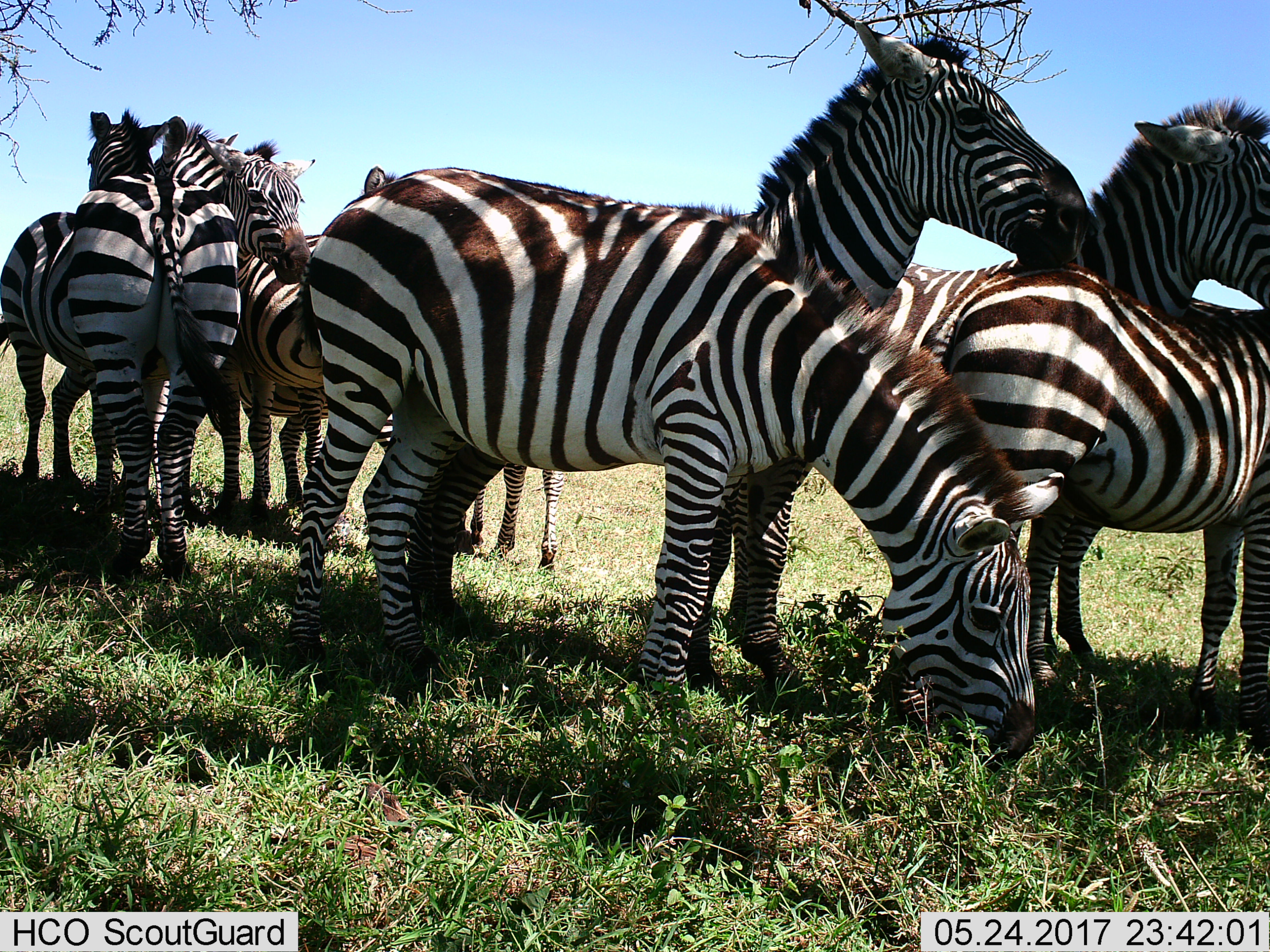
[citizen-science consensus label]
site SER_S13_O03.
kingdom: Animalia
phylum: Chordata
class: Mammalia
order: Perissodactyla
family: Equidae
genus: Equus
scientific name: Equus quagga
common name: plains zebra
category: zebraplains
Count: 8.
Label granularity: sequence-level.